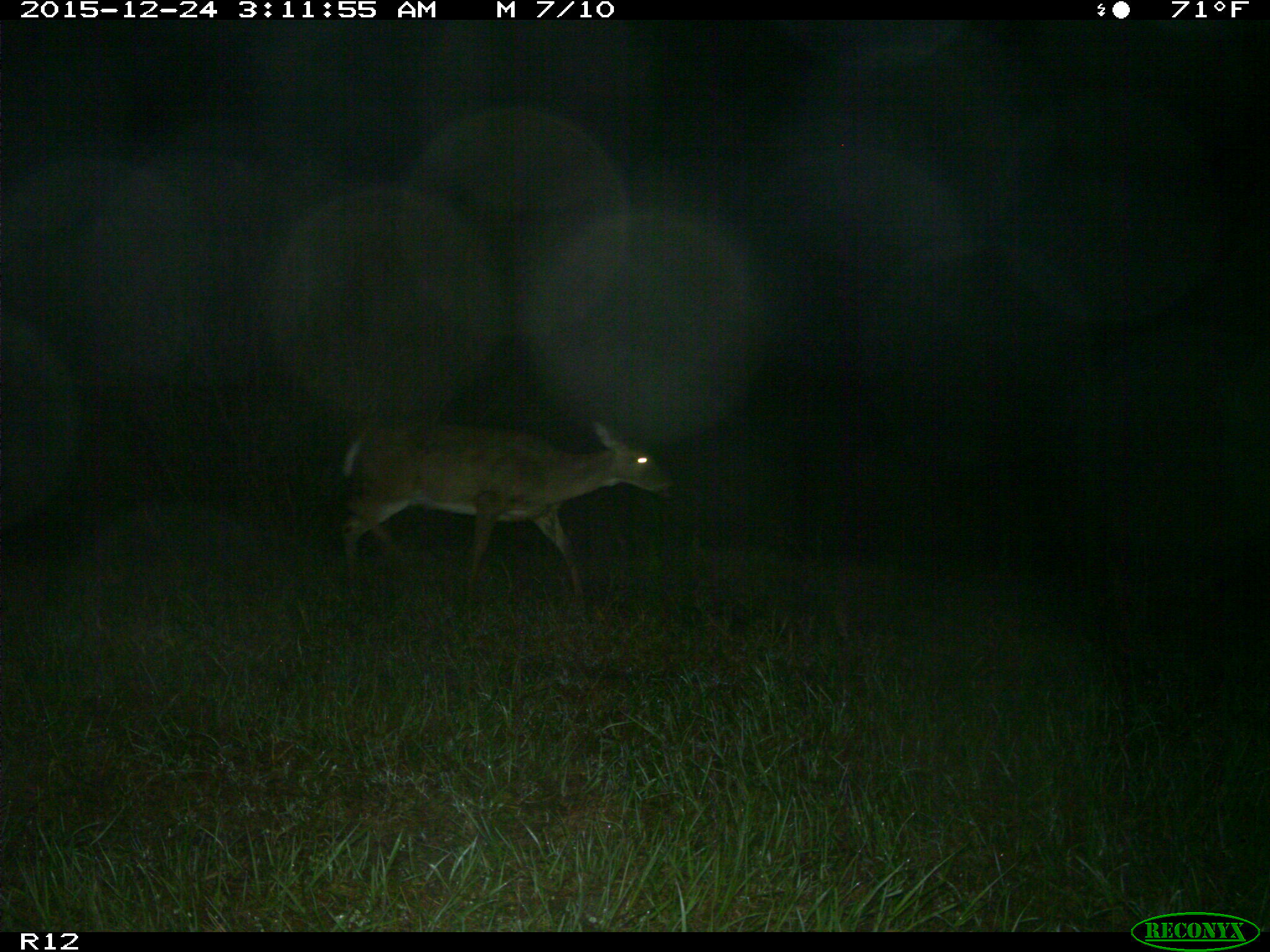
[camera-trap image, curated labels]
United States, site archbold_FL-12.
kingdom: Animalia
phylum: Chordata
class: Mammalia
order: Artiodactyla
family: Cervidae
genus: Odocoileus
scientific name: Odocoileus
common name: deer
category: unidentified deer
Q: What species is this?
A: Unidentified deer (deer) (Odocoileus).